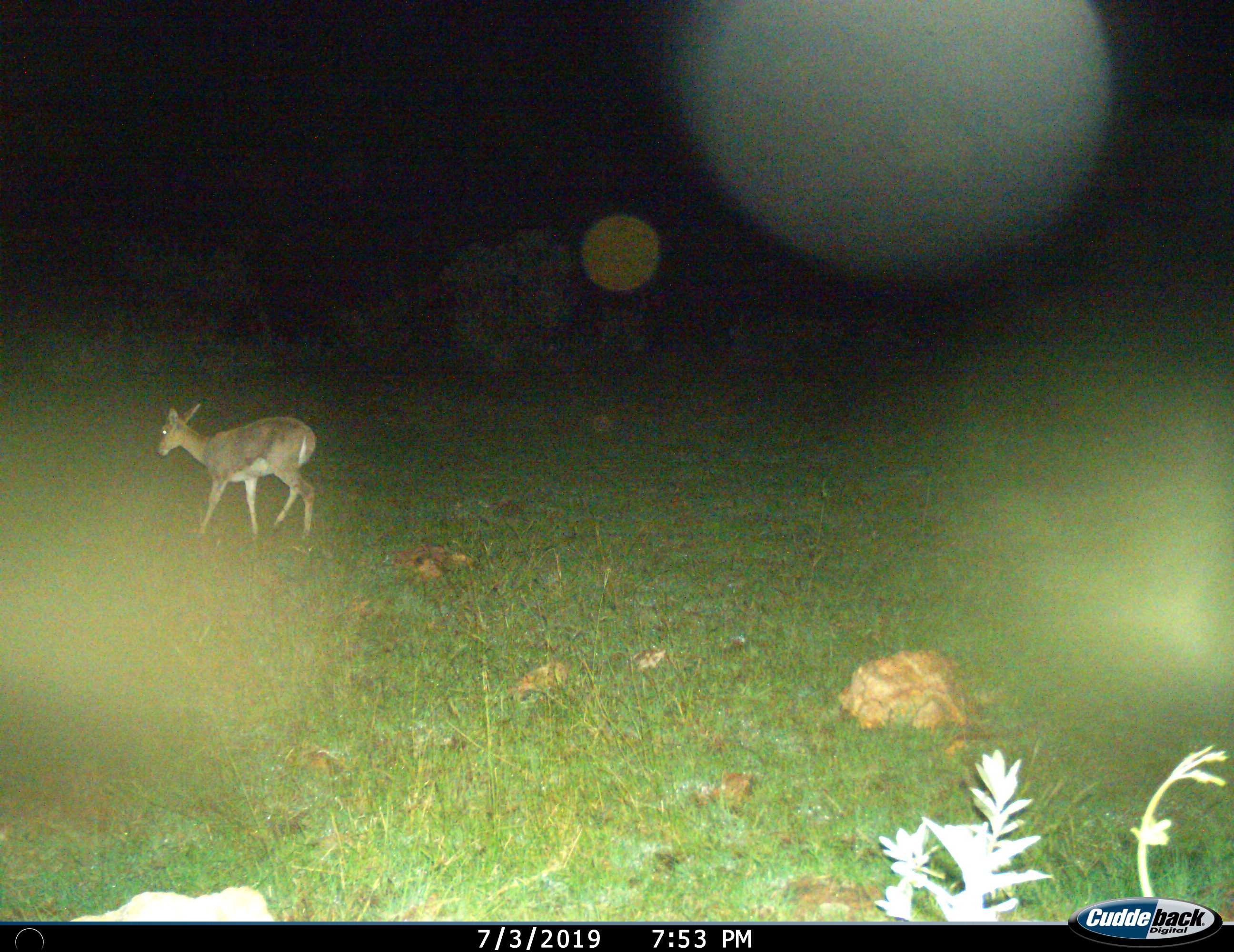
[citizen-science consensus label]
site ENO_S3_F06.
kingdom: Animalia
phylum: Chordata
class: Mammalia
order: Artiodactyla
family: Bovidae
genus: Redunca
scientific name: Redunca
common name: reedbuck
Reedbuck (Redunca), count 1. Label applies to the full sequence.